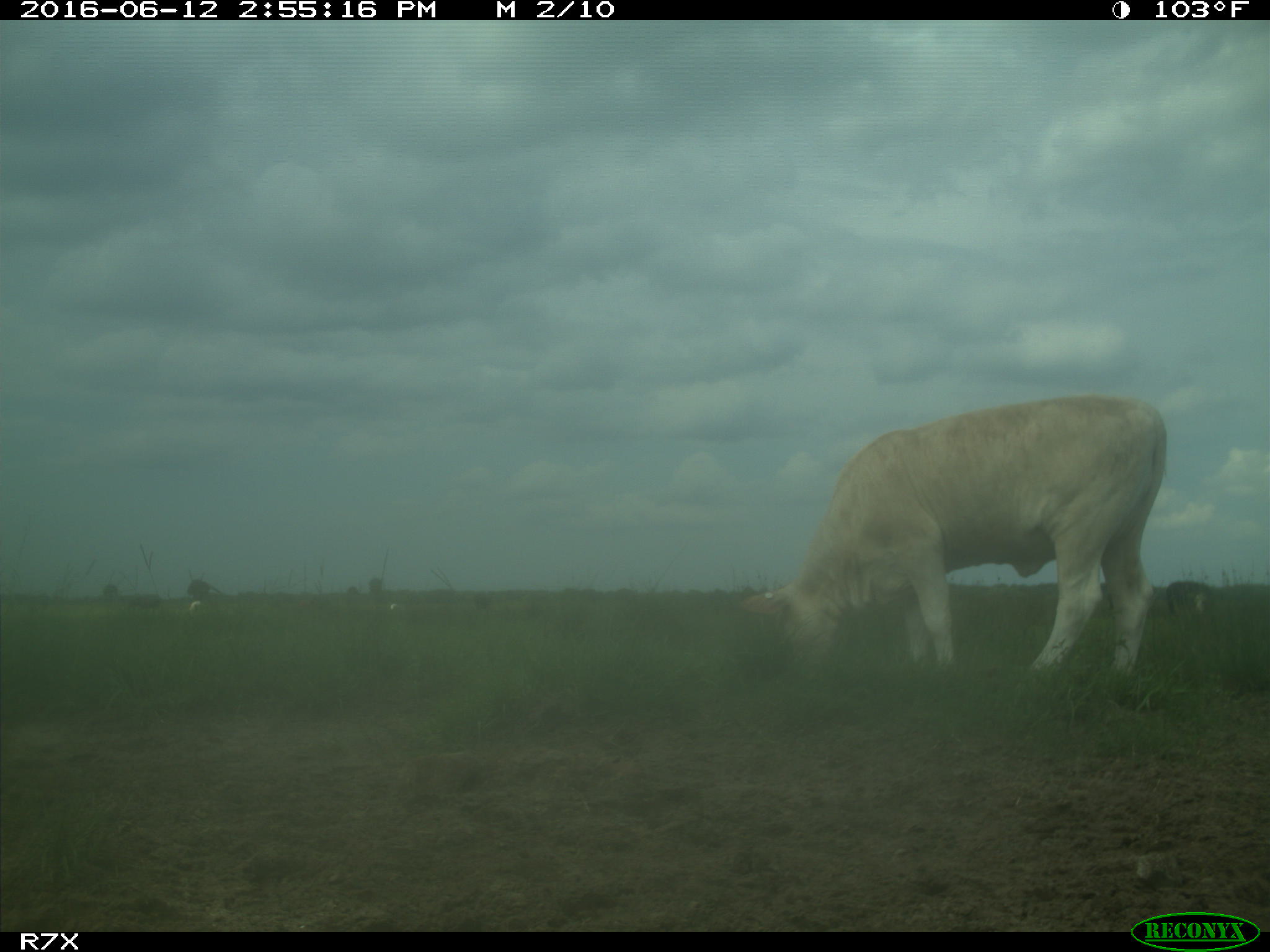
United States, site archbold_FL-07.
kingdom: Animalia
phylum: Chordata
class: Mammalia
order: Artiodactyla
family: Bovidae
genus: Bos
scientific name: Bos taurus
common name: domestic cow